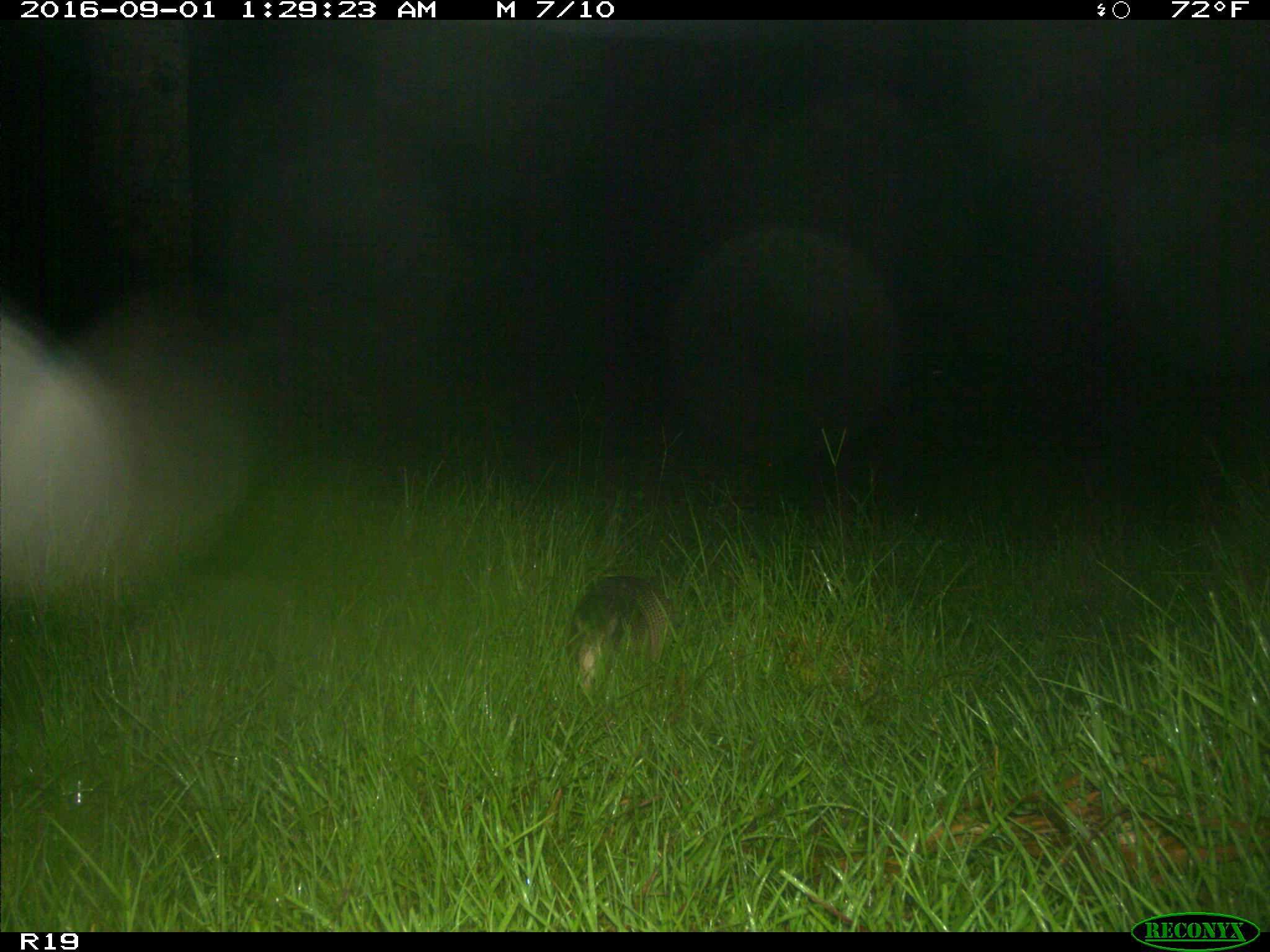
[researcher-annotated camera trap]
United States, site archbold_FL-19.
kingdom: Animalia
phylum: Chordata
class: Mammalia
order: Cingulata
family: Dasypodidae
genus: Dasypus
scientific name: Dasypus novemcinctus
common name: nine-banded armadillo